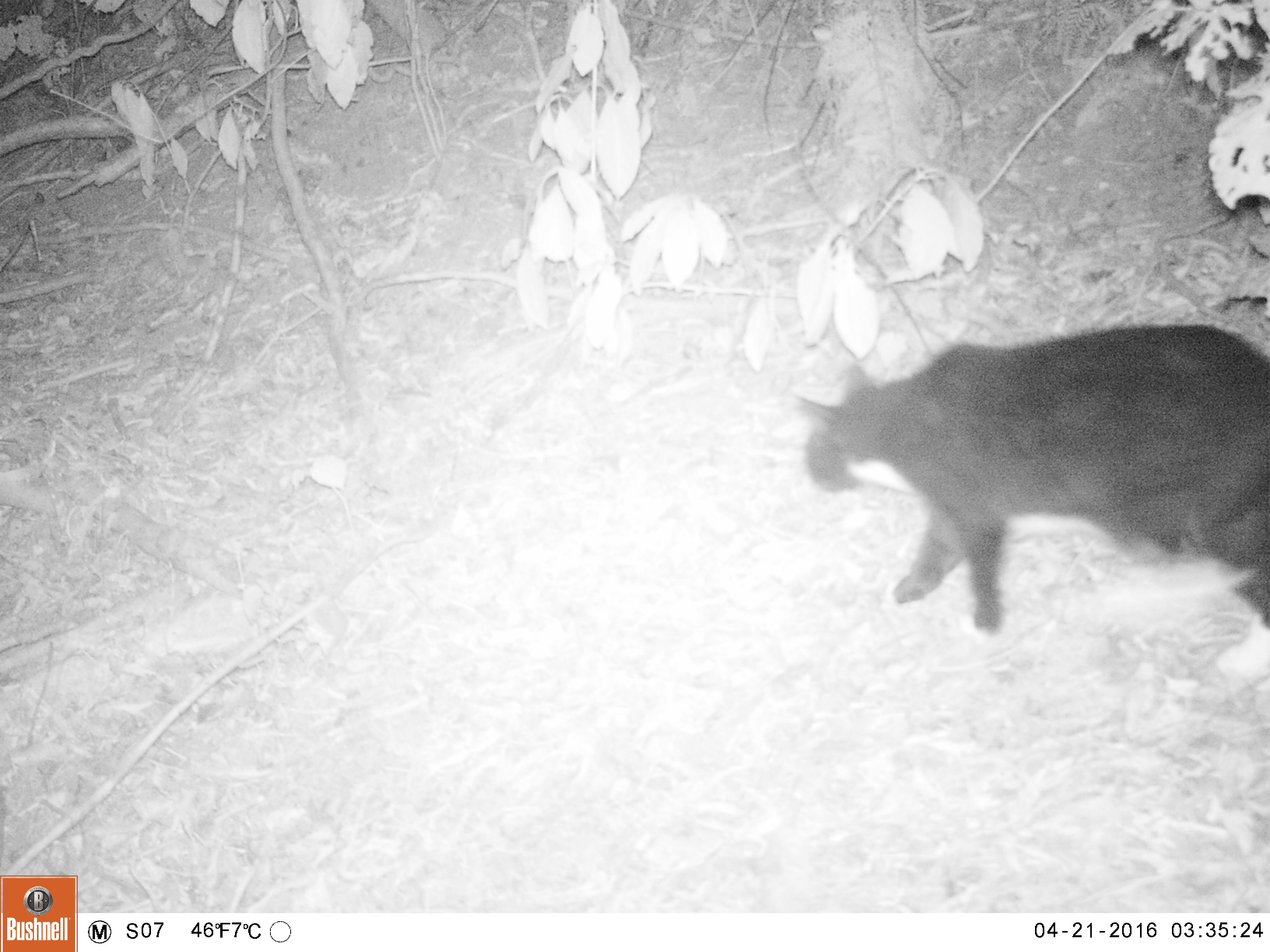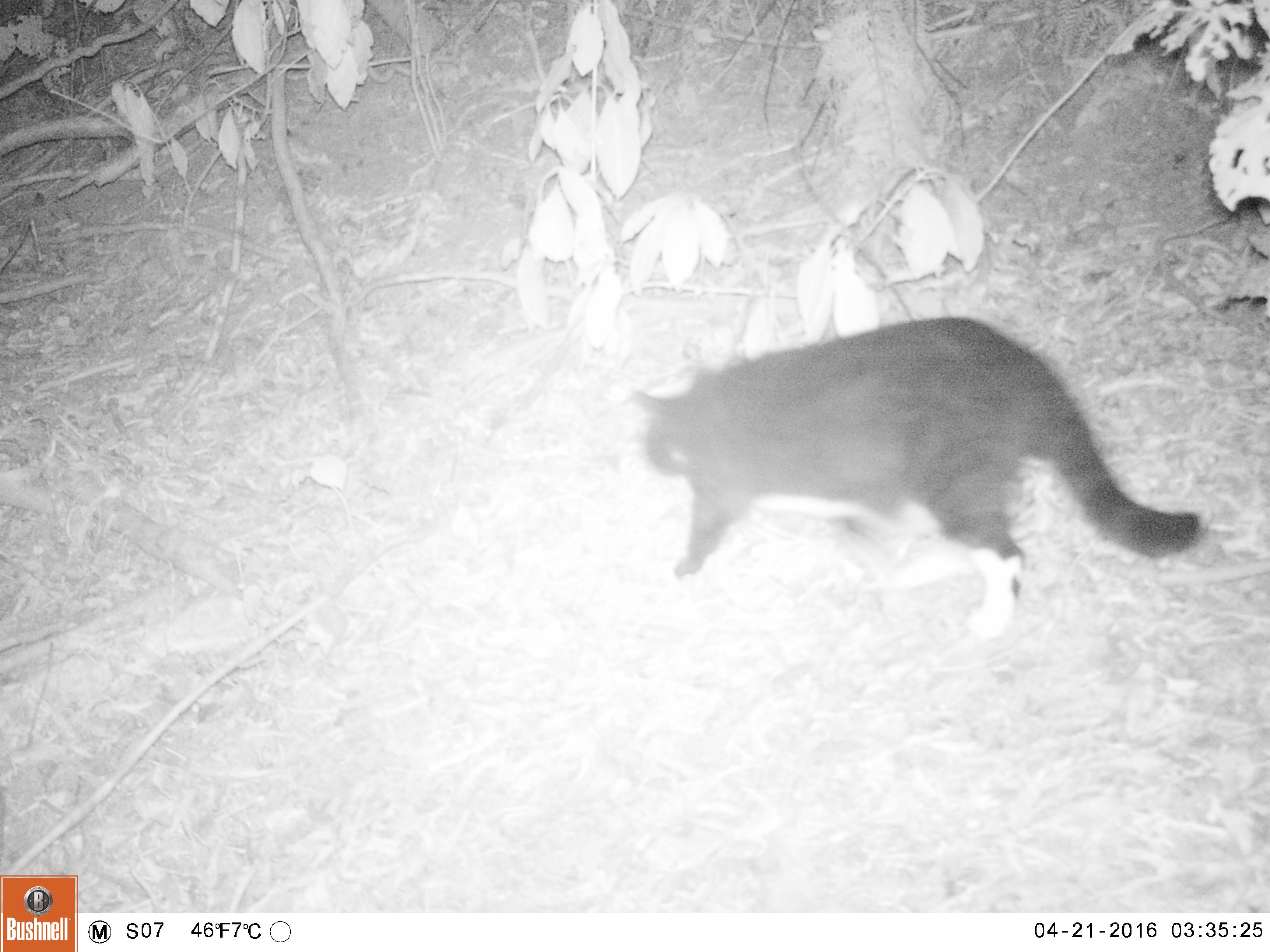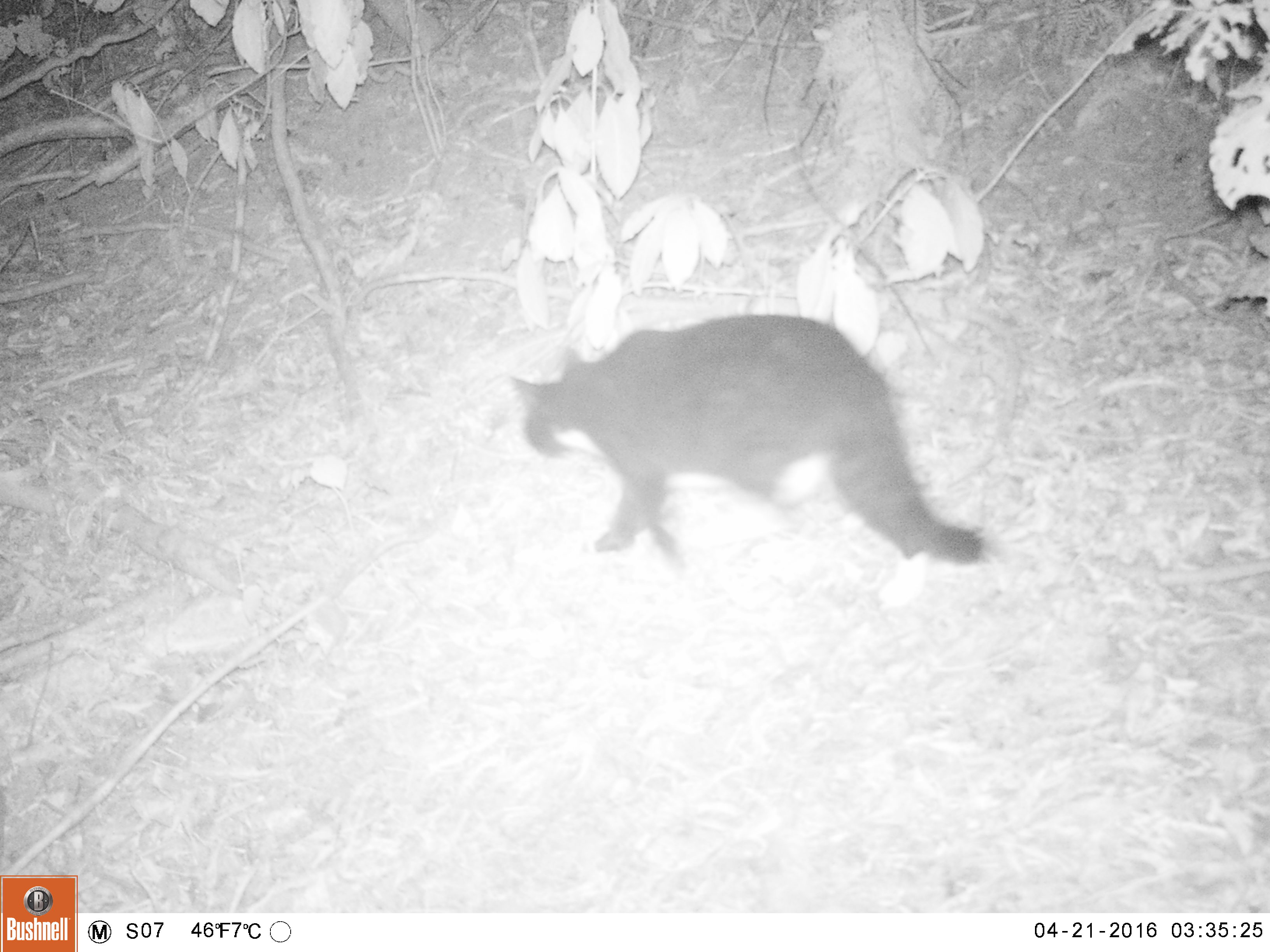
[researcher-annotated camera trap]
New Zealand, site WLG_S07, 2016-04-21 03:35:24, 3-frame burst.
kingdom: Animalia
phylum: Chordata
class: Mammalia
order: Carnivora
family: Felidae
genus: Felis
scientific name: Felis catus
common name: domestic cat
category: cat